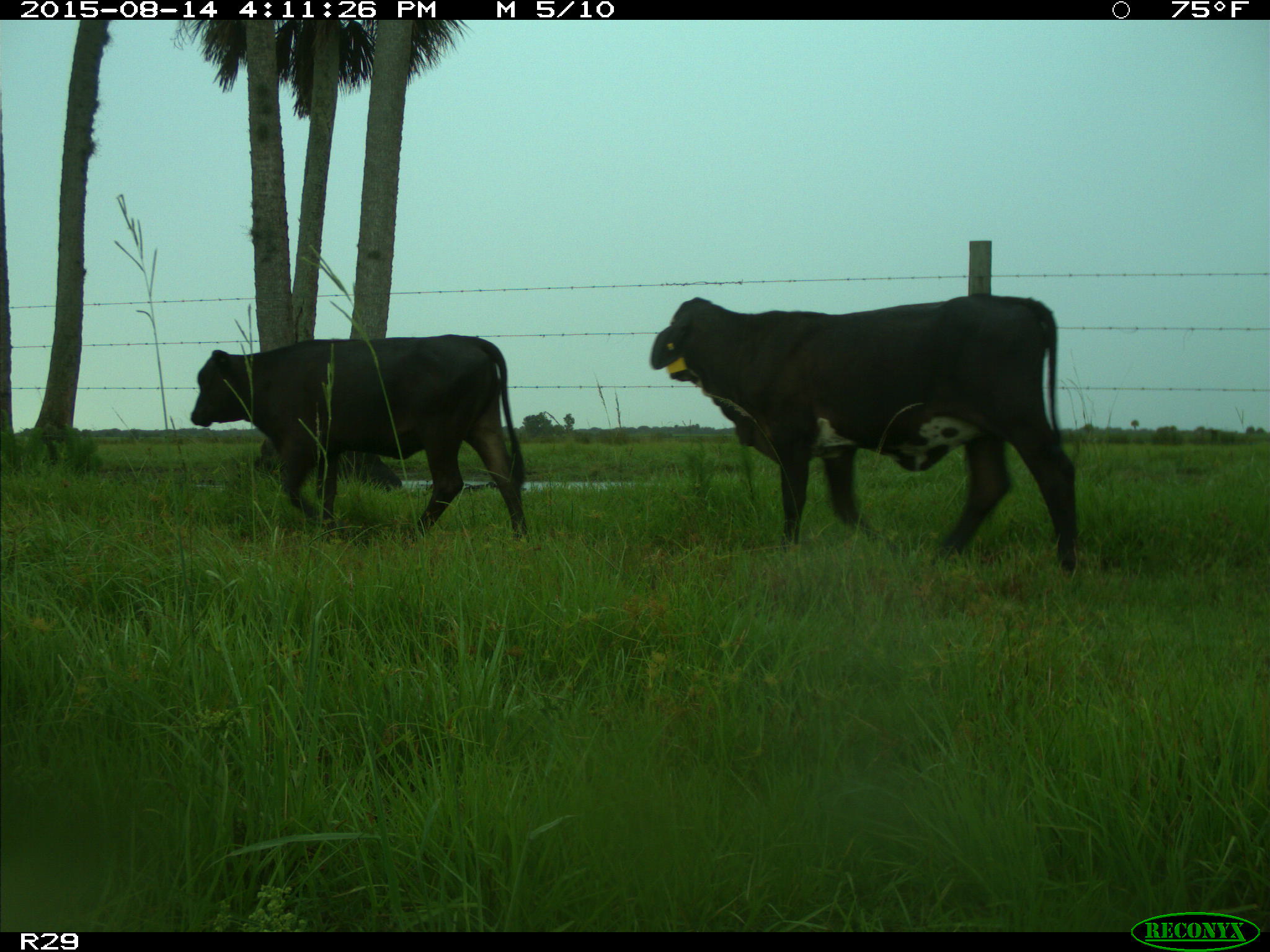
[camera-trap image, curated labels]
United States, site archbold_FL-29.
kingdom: Animalia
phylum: Chordata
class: Mammalia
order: Artiodactyla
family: Bovidae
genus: Bos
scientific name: Bos taurus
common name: domestic cow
Bos taurus (domestic cow).